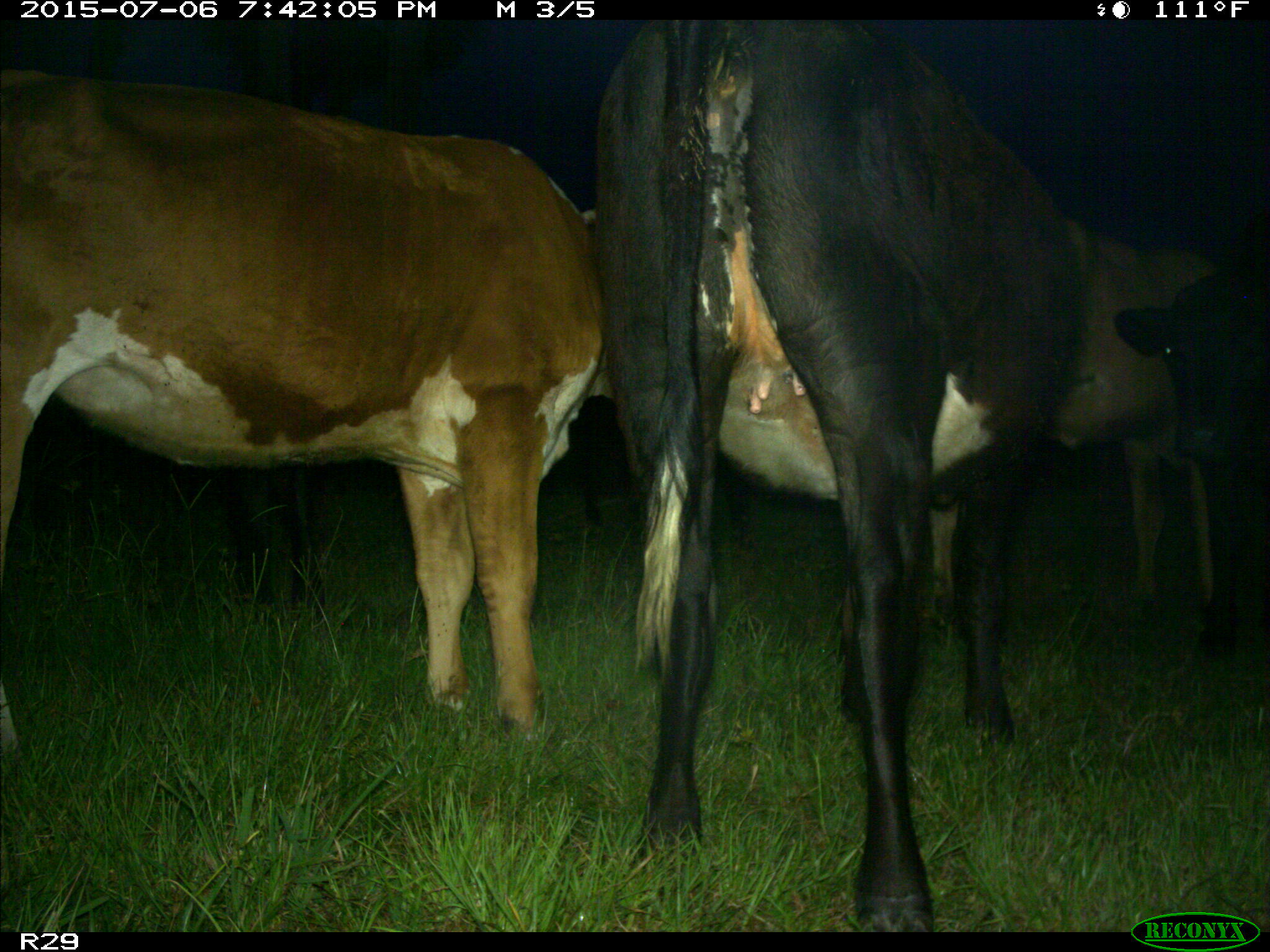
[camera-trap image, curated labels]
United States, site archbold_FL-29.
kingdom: Animalia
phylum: Chordata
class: Mammalia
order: Artiodactyla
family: Bovidae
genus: Bos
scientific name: Bos taurus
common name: domestic cow